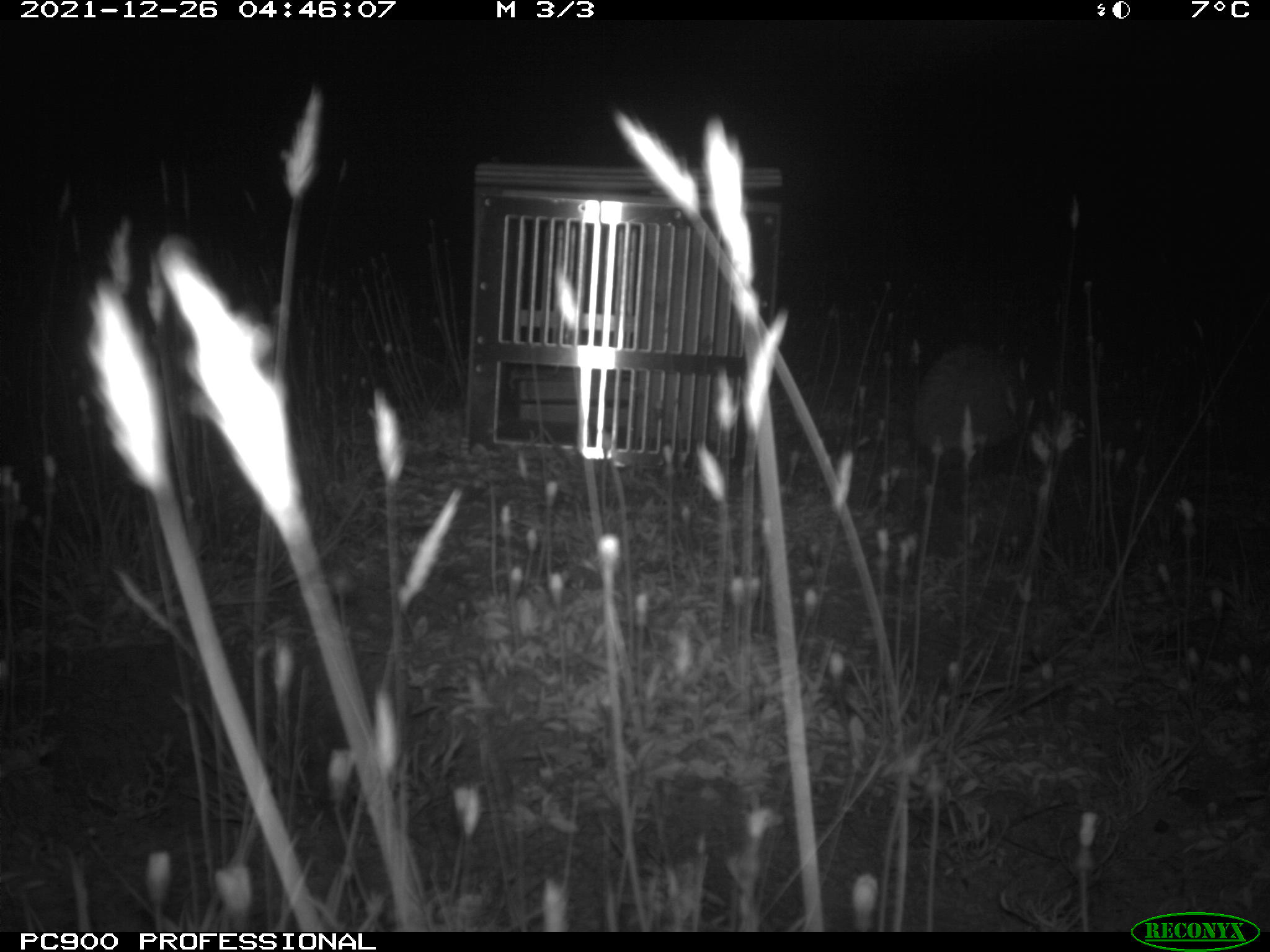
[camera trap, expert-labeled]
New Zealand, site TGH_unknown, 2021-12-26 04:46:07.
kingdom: Animalia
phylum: Chordata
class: Mammalia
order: Eulipotyphla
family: Erinaceidae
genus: Erinaceus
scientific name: Erinaceus europaeus europaeus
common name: european hedgehog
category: hedgehog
Hedgehog (european hedgehog) (Erinaceus europaeus europaeus).